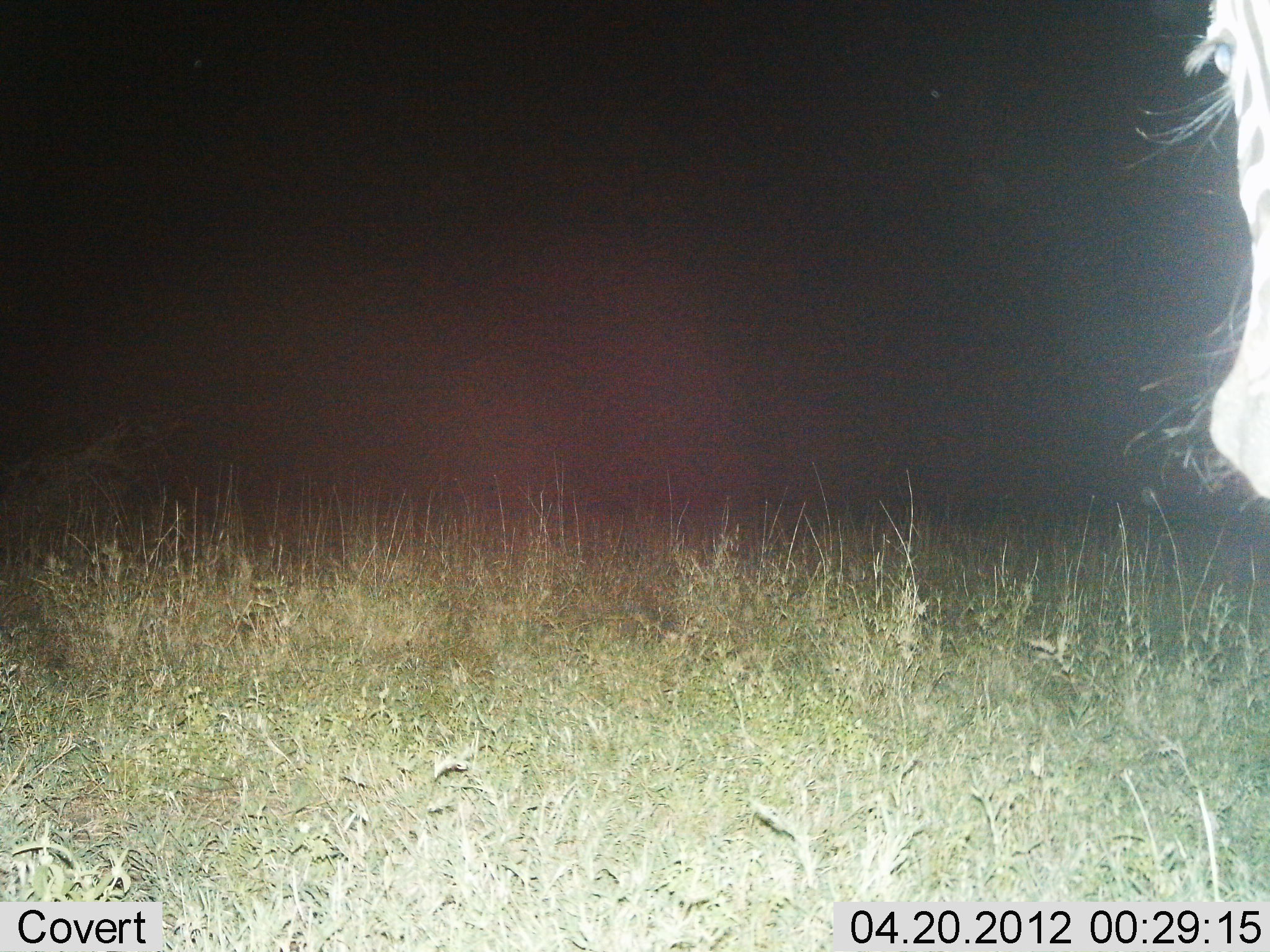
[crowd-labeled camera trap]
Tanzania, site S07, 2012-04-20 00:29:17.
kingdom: Animalia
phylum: Chordata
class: Mammalia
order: Perissodactyla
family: Equidae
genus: Equus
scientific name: Equus quagga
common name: plains zebra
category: zebra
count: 1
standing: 86%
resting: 0%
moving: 14%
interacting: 0%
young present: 0%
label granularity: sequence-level